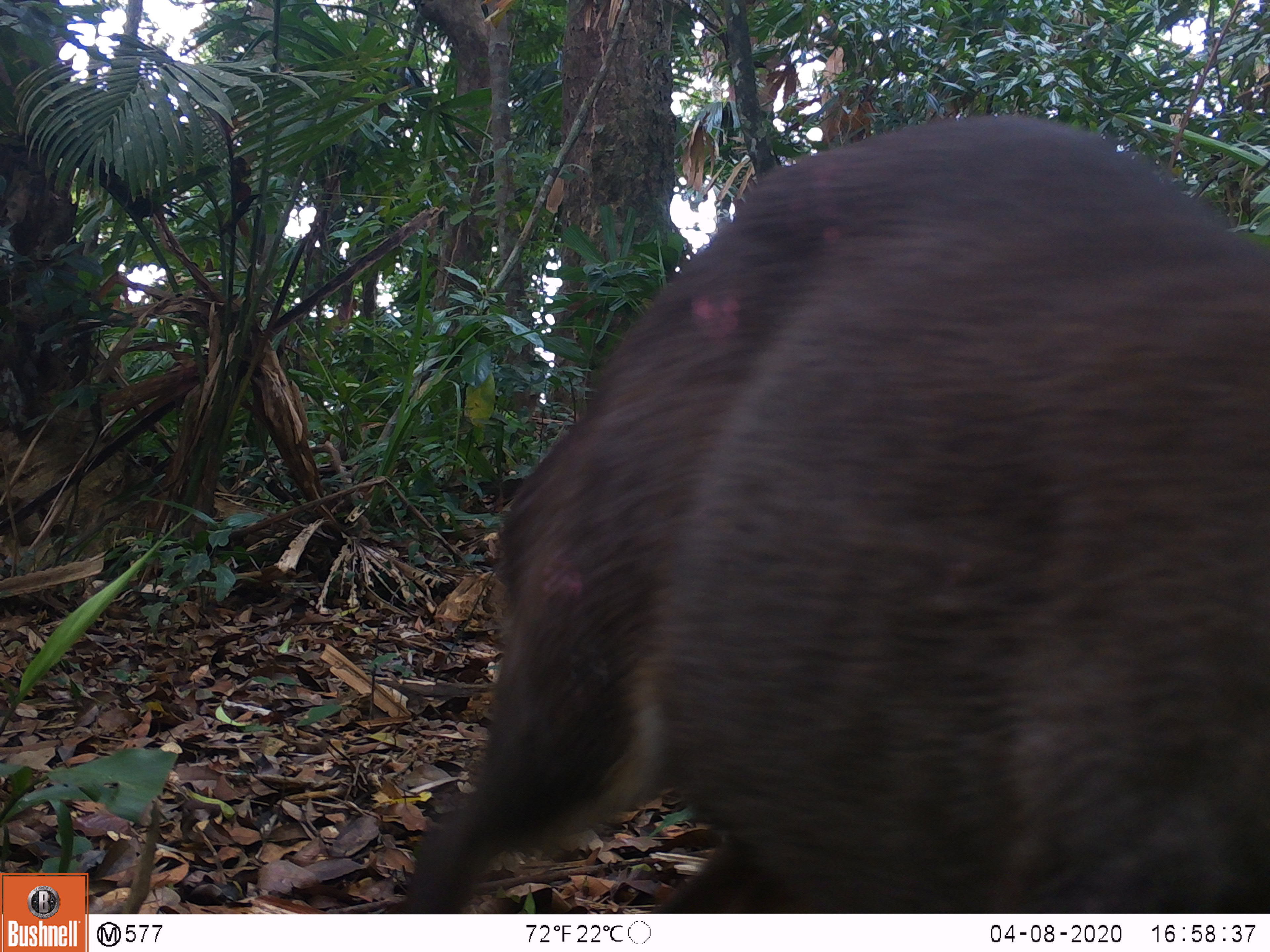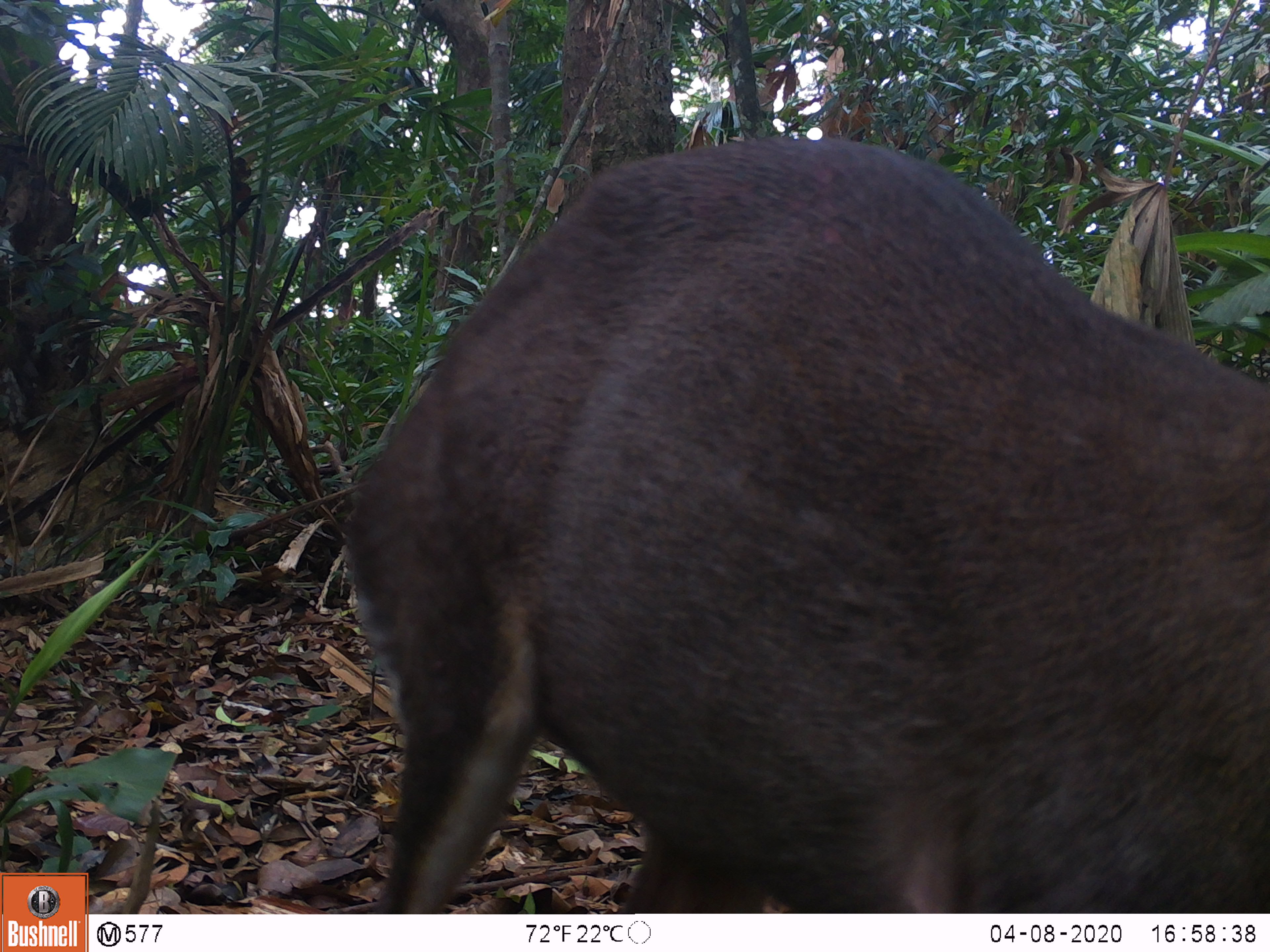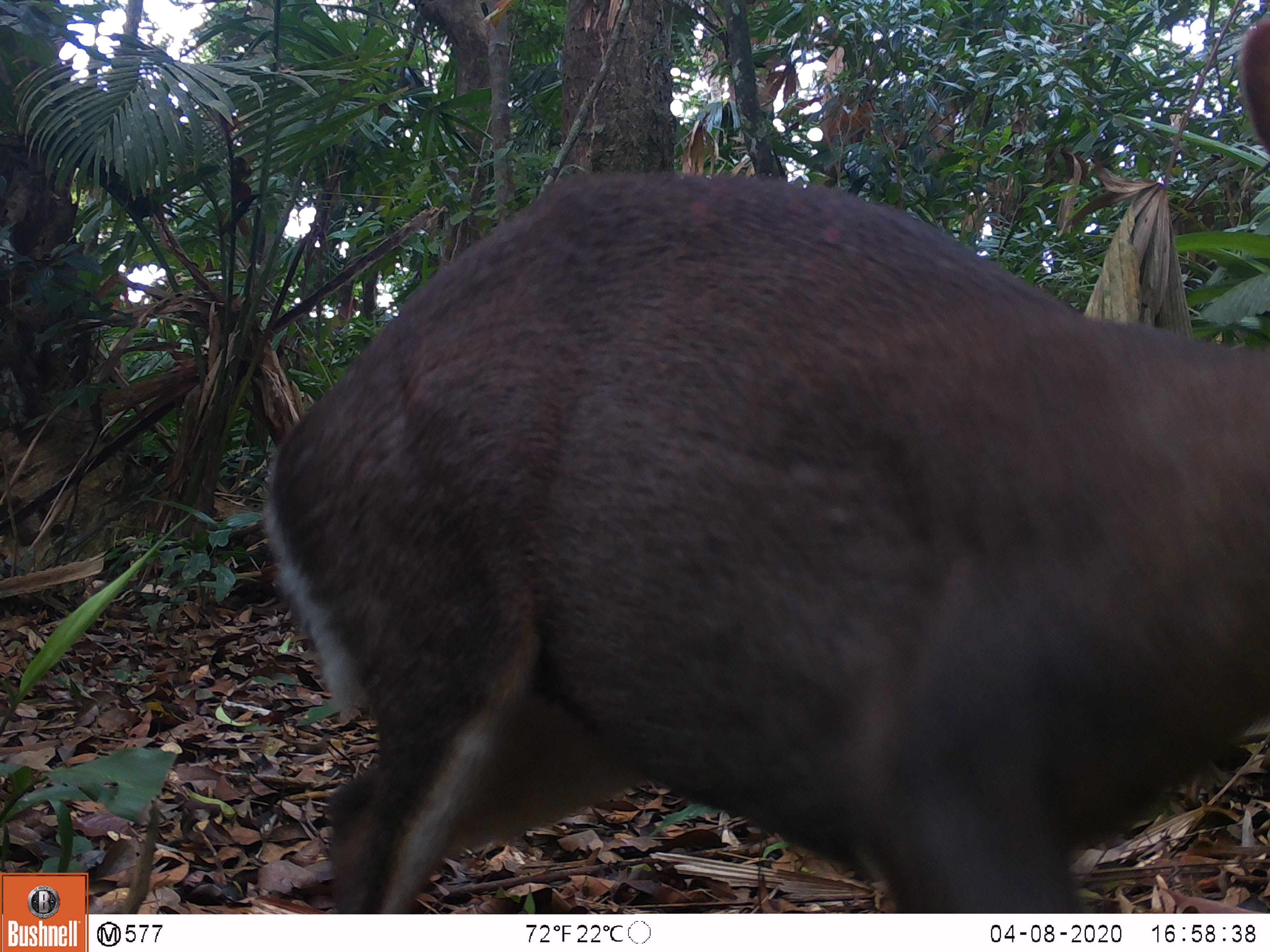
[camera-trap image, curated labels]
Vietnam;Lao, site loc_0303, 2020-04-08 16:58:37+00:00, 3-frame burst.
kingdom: Animalia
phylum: Chordata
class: Mammalia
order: Artiodactyla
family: Cervidae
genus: Muntiacus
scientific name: Muntiacus rooseveltorum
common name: roosevelt's muntjac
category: roosevelts muntjac group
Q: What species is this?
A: Roosevelts muntjac group (roosevelt's muntjac) (Muntiacus rooseveltorum).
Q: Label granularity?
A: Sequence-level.